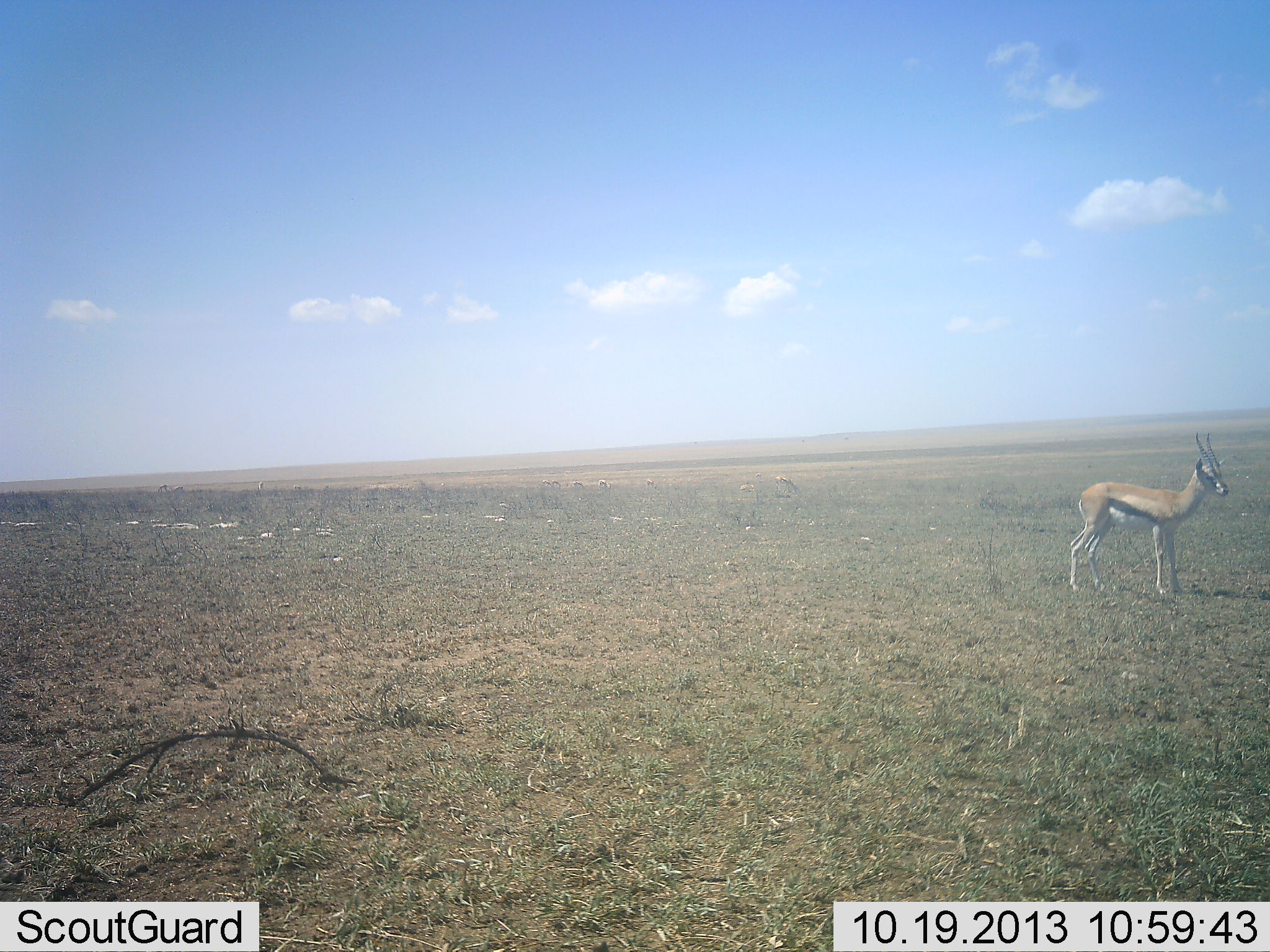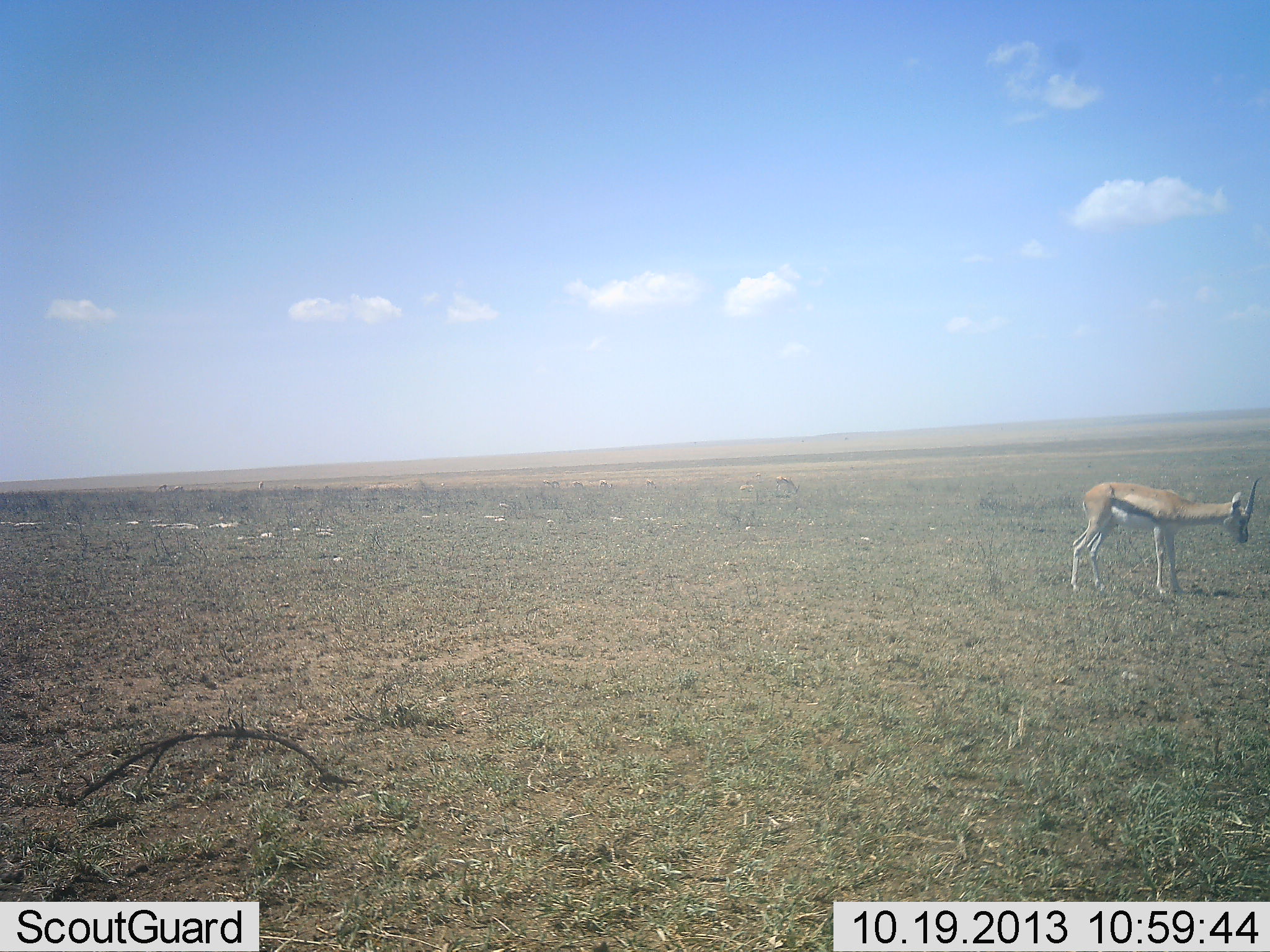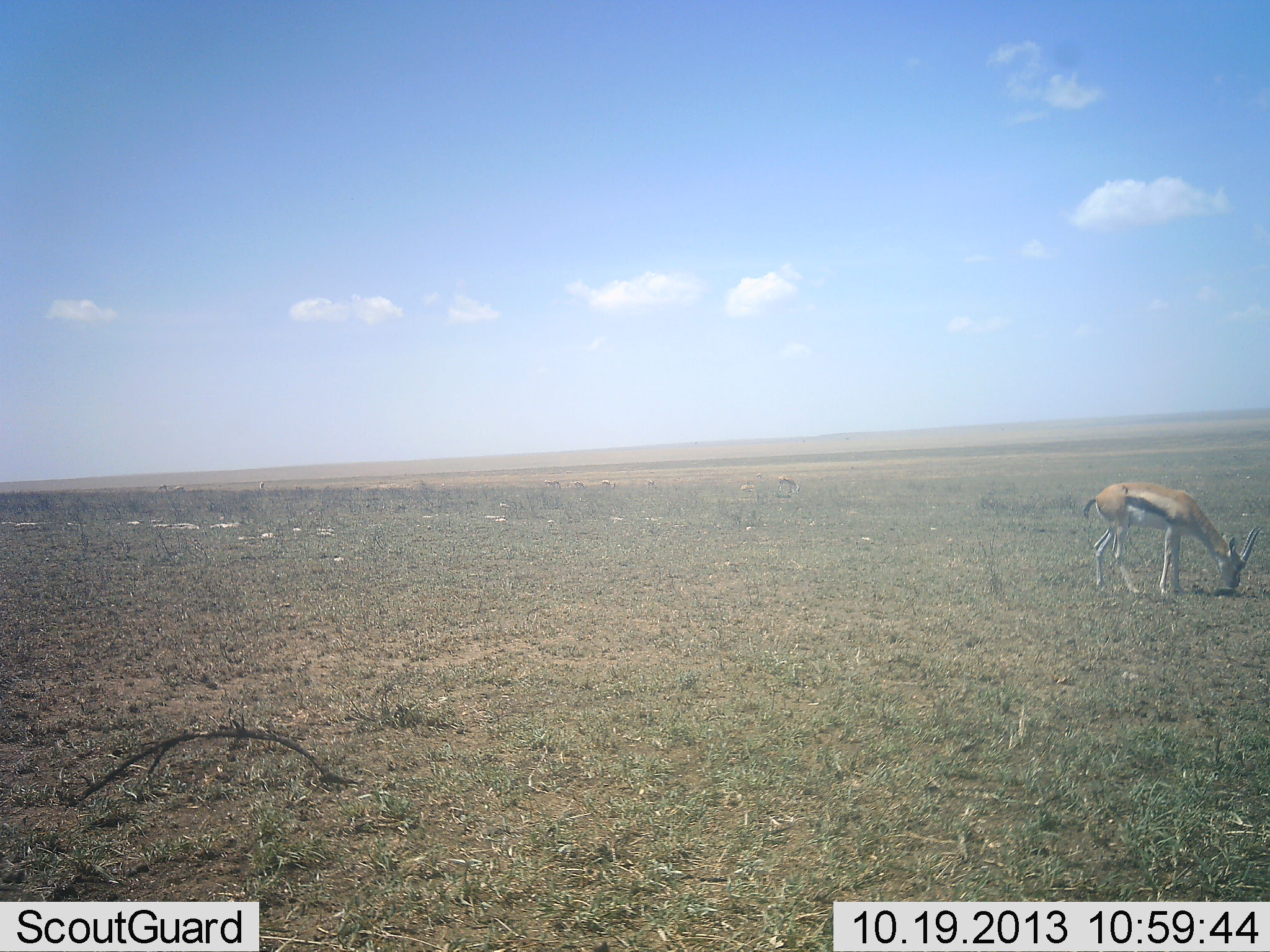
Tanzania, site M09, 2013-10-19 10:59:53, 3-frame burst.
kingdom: Animalia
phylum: Chordata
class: Mammalia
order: Artiodactyla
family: Bovidae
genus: Eudorcas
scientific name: Eudorcas thomsonii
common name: thomson's gazelle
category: gazellethomsons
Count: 1.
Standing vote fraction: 40%.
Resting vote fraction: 0%.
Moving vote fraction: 0%.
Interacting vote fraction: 0%.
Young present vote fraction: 0%.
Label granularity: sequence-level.